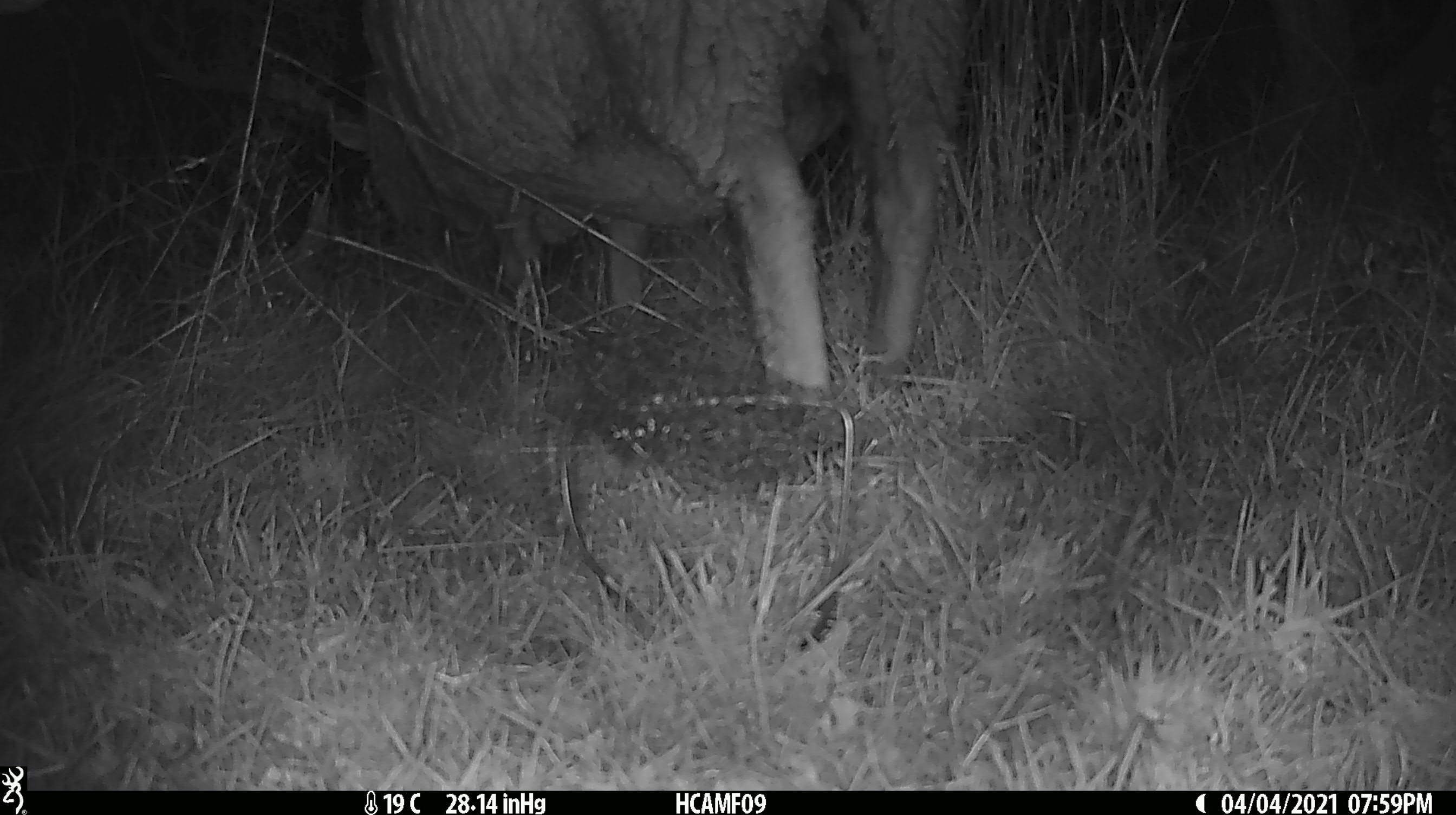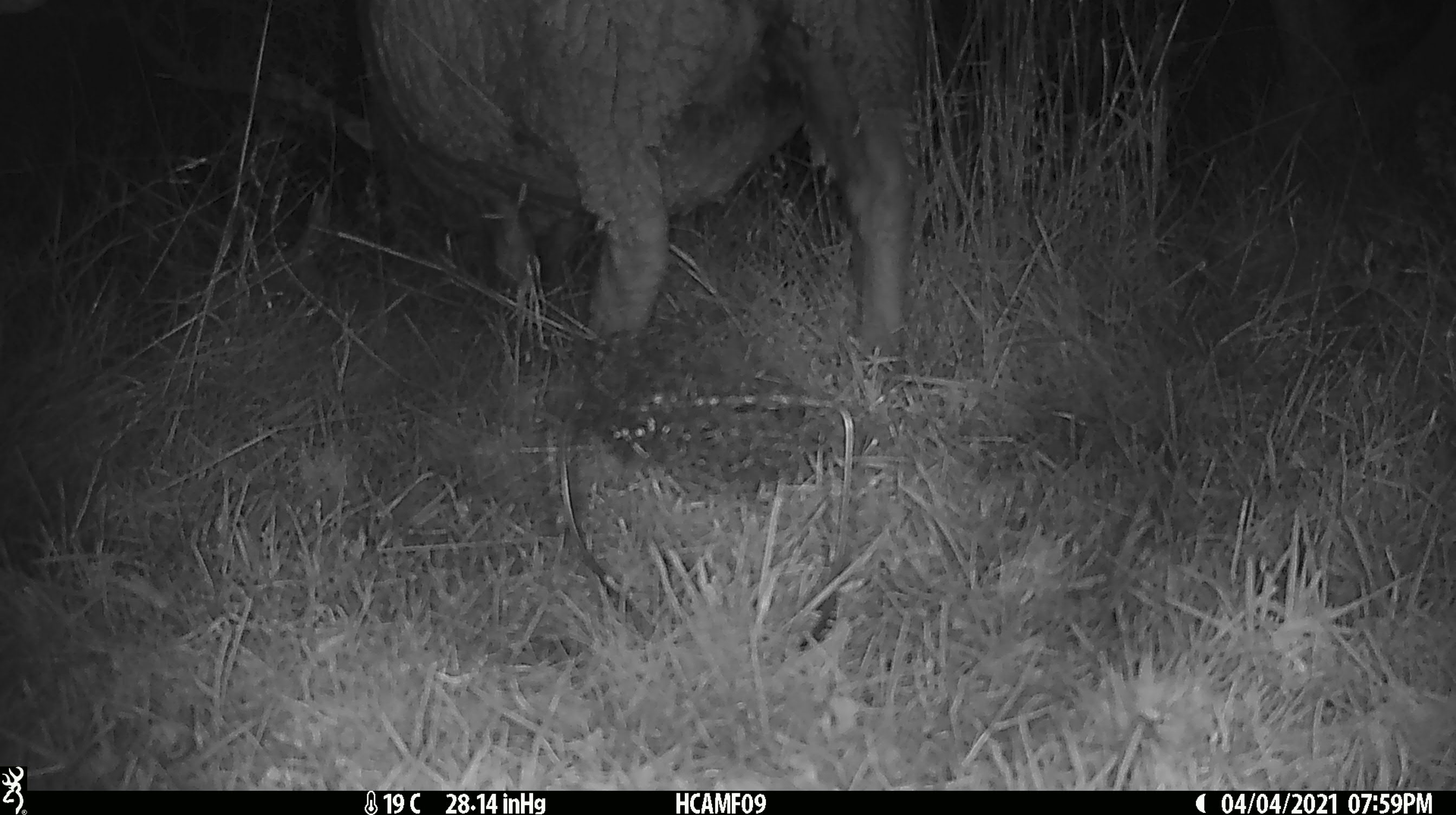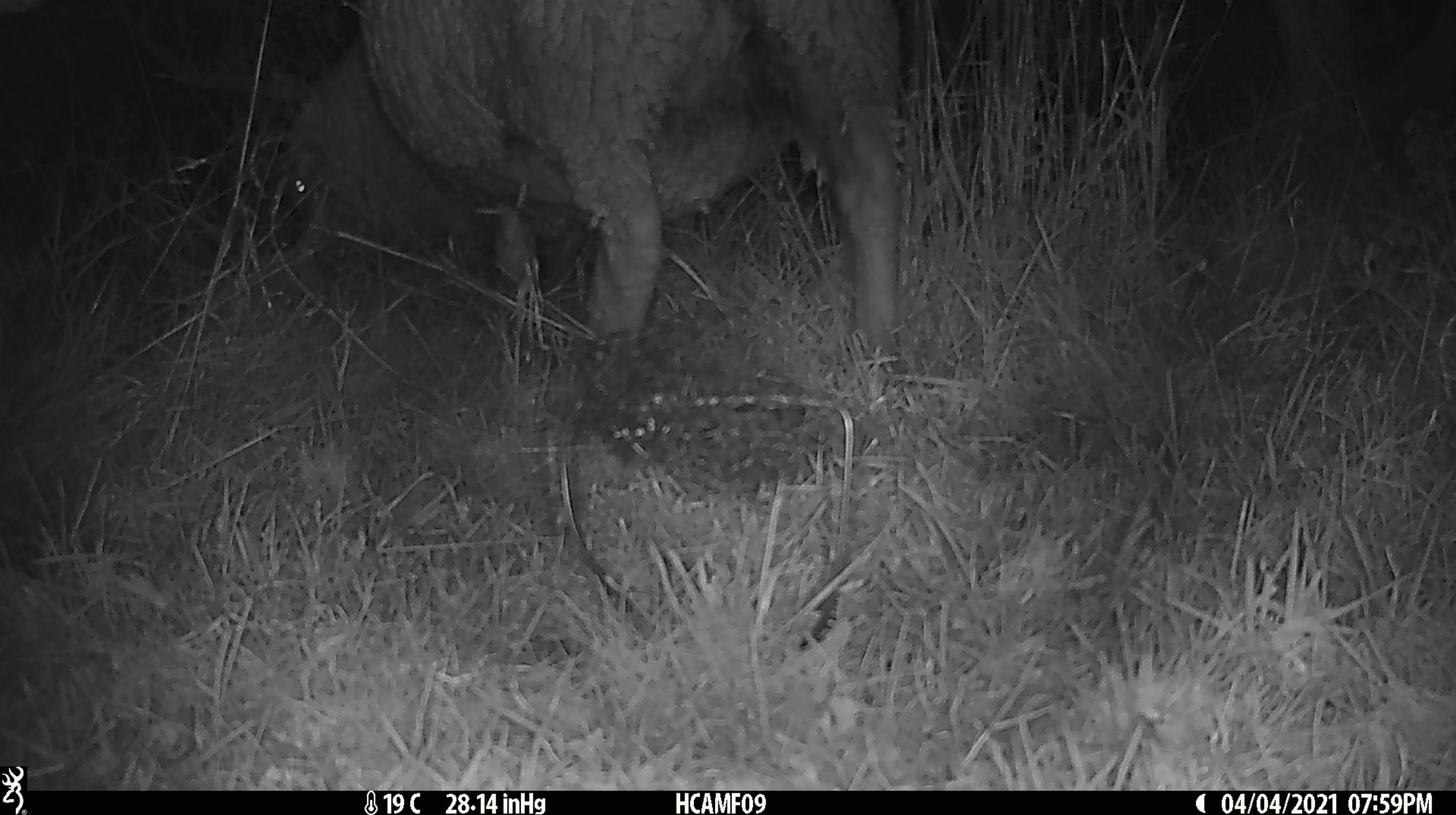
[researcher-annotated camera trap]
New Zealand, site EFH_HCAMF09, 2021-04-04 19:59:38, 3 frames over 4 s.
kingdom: Animalia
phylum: Chordata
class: Mammalia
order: Artiodactyla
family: Bovidae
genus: Ovis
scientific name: Ovis aries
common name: domestic sheep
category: sheep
Sheep (domestic sheep) (Ovis aries).